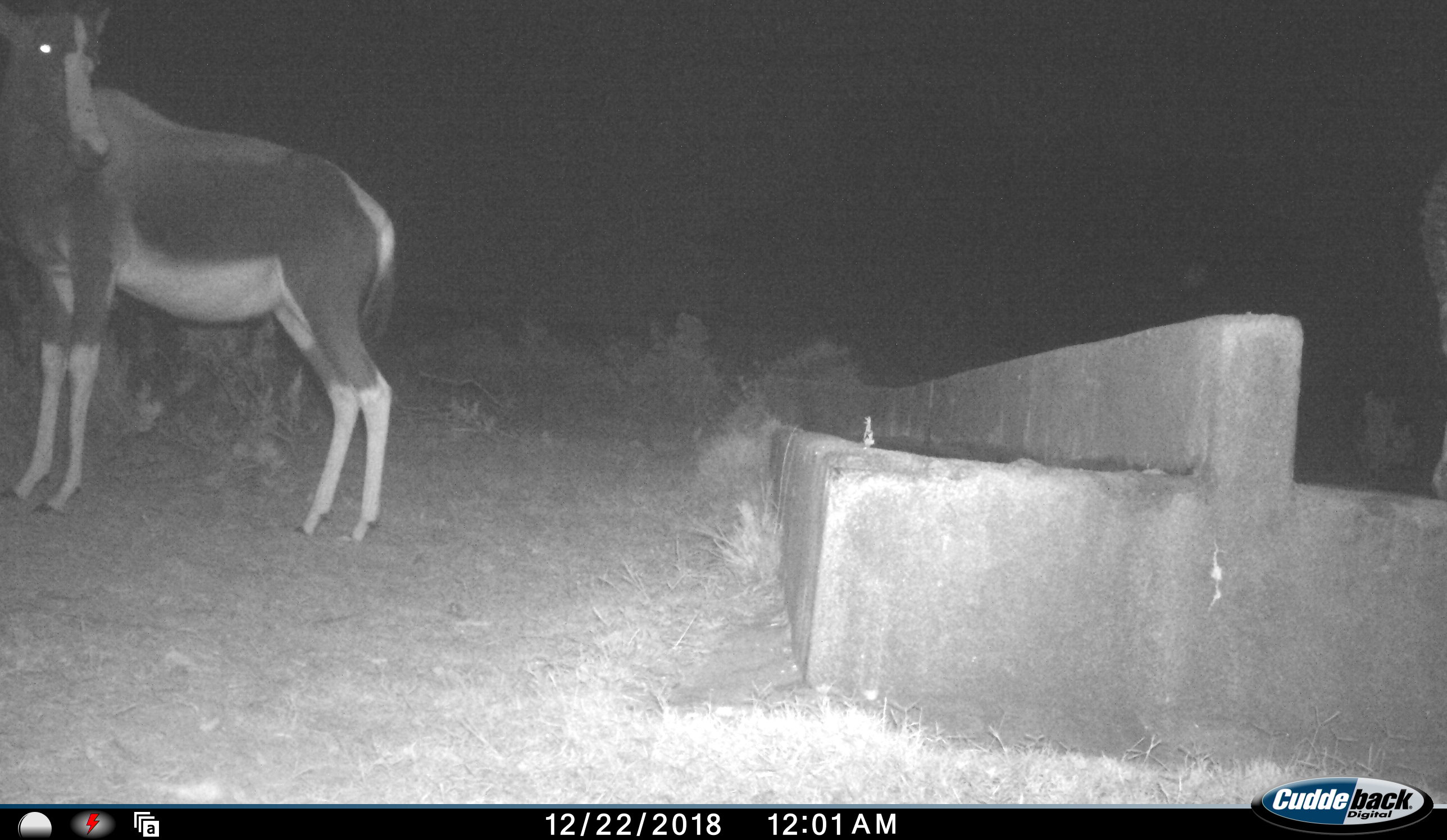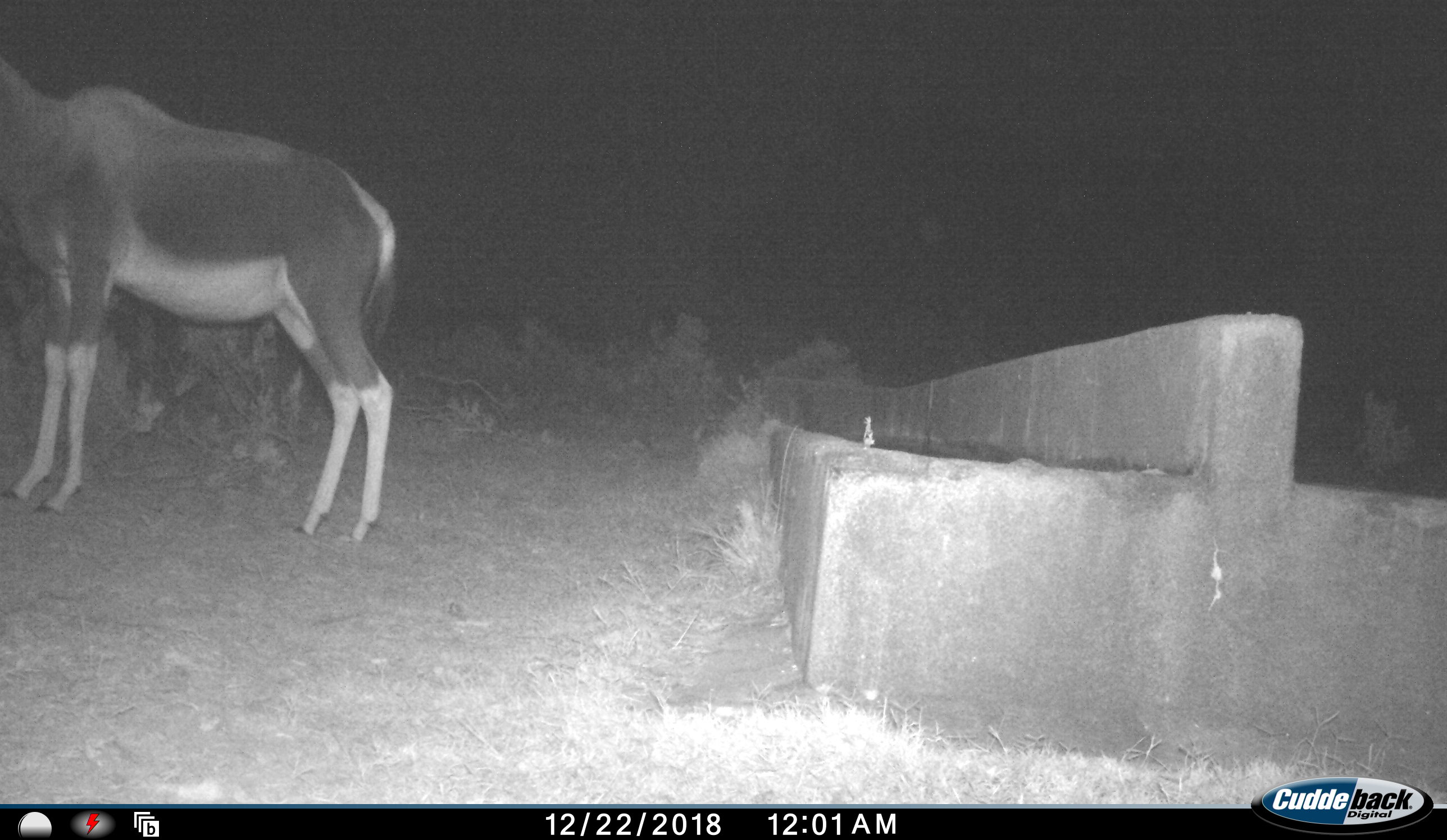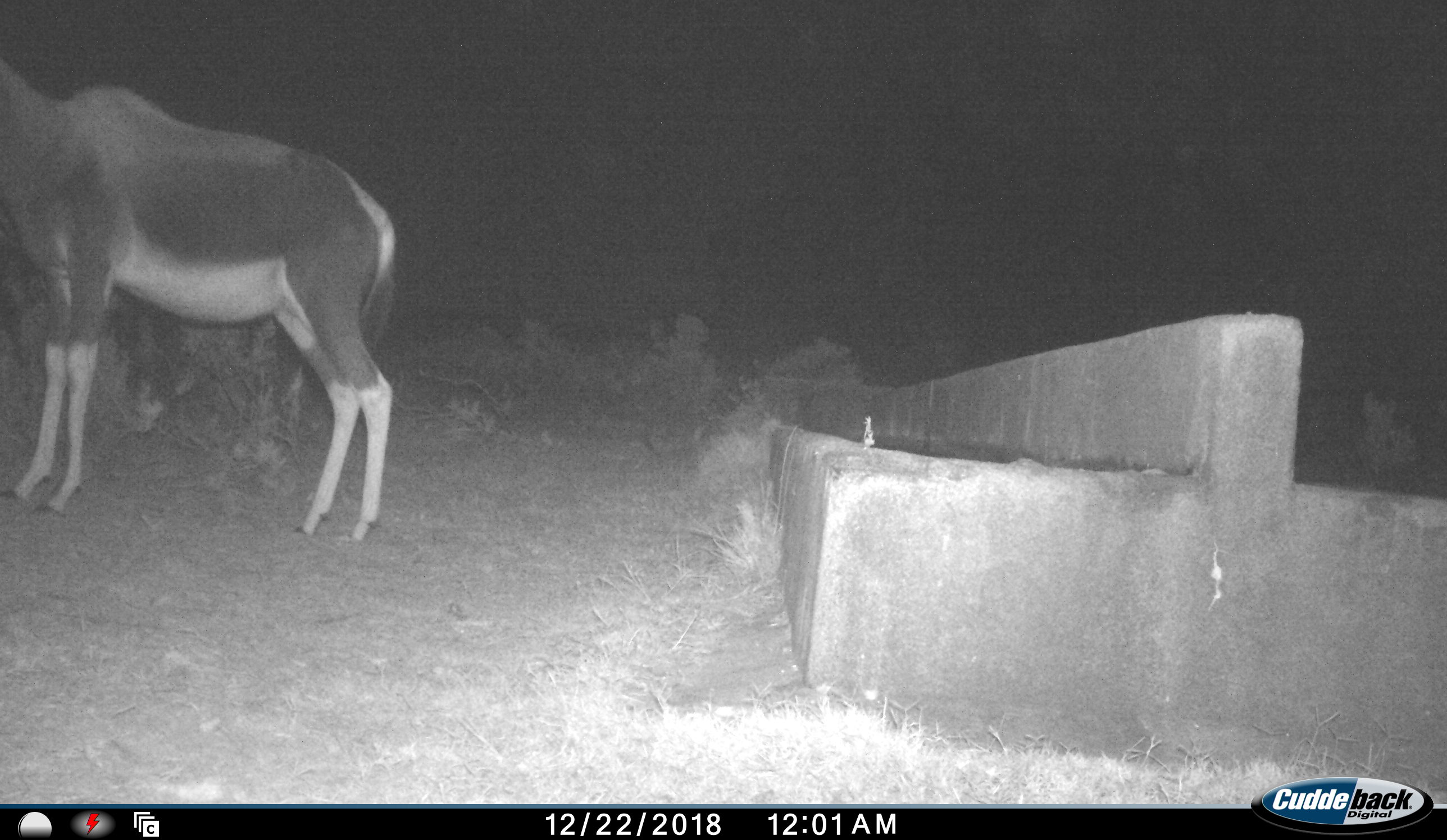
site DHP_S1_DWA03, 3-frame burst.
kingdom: Animalia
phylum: Chordata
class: Mammalia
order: Artiodactyla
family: Bovidae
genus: Damaliscus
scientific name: Damaliscus pygargus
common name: bontebok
Bontebok (Damaliscus pygargus), count 1. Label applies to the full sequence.